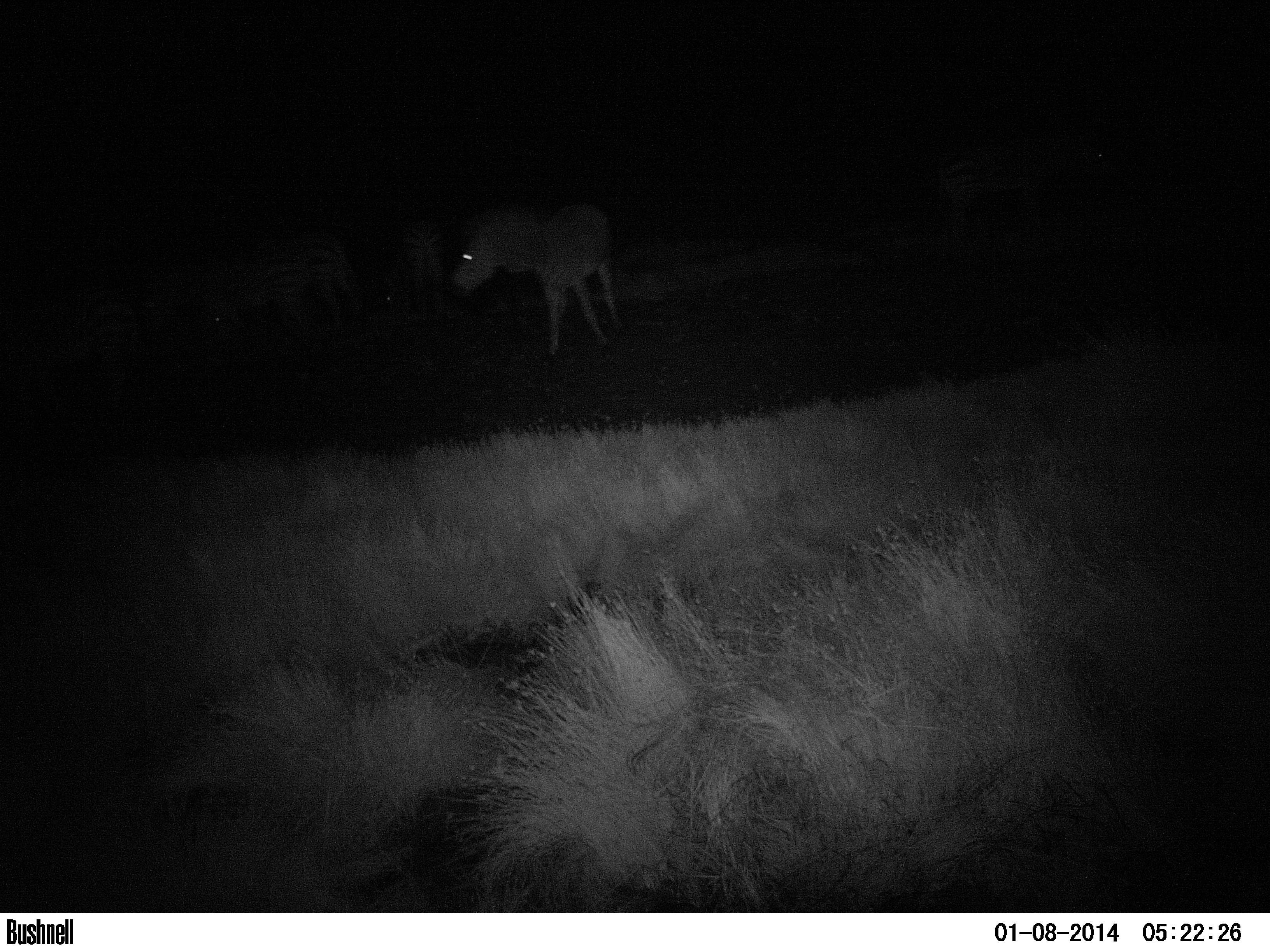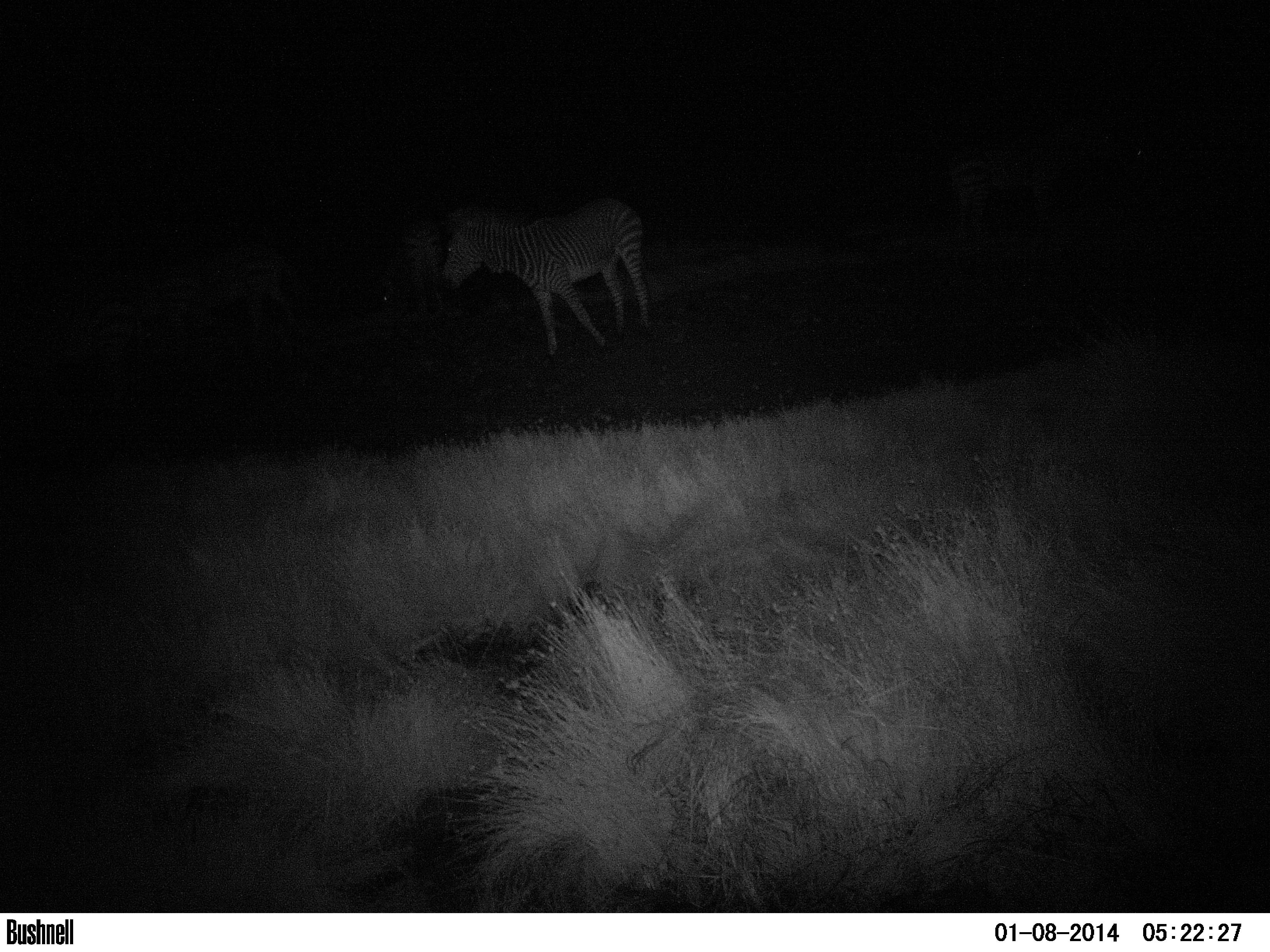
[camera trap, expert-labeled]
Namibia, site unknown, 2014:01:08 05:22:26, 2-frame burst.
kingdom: Animalia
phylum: Chordata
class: Mammalia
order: Perissodactyla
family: Equidae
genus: Equus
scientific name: Equus zebra hartmannae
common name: hartmann's mountain zebra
Equus zebra hartmannae (hartmann's mountain zebra).